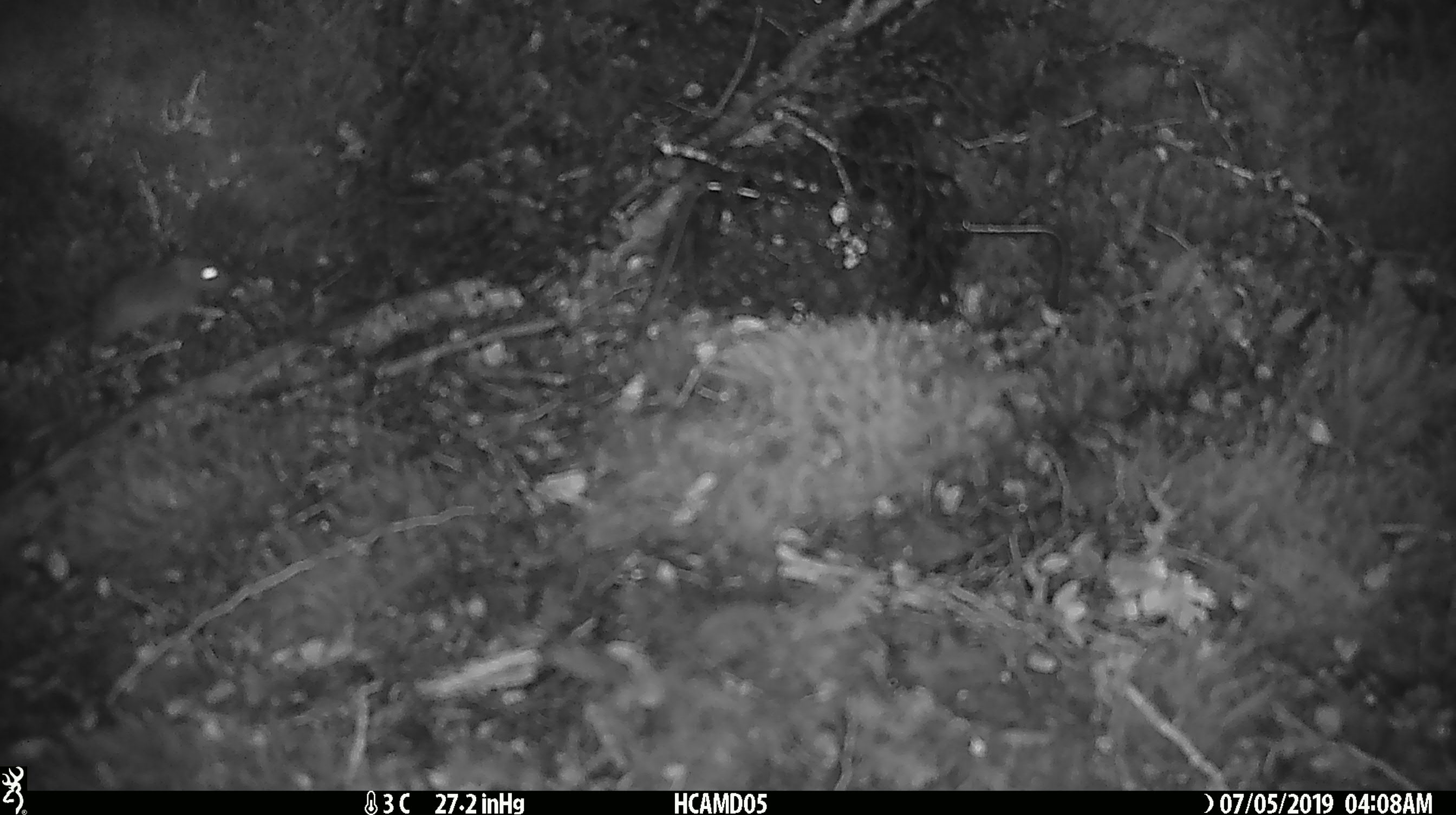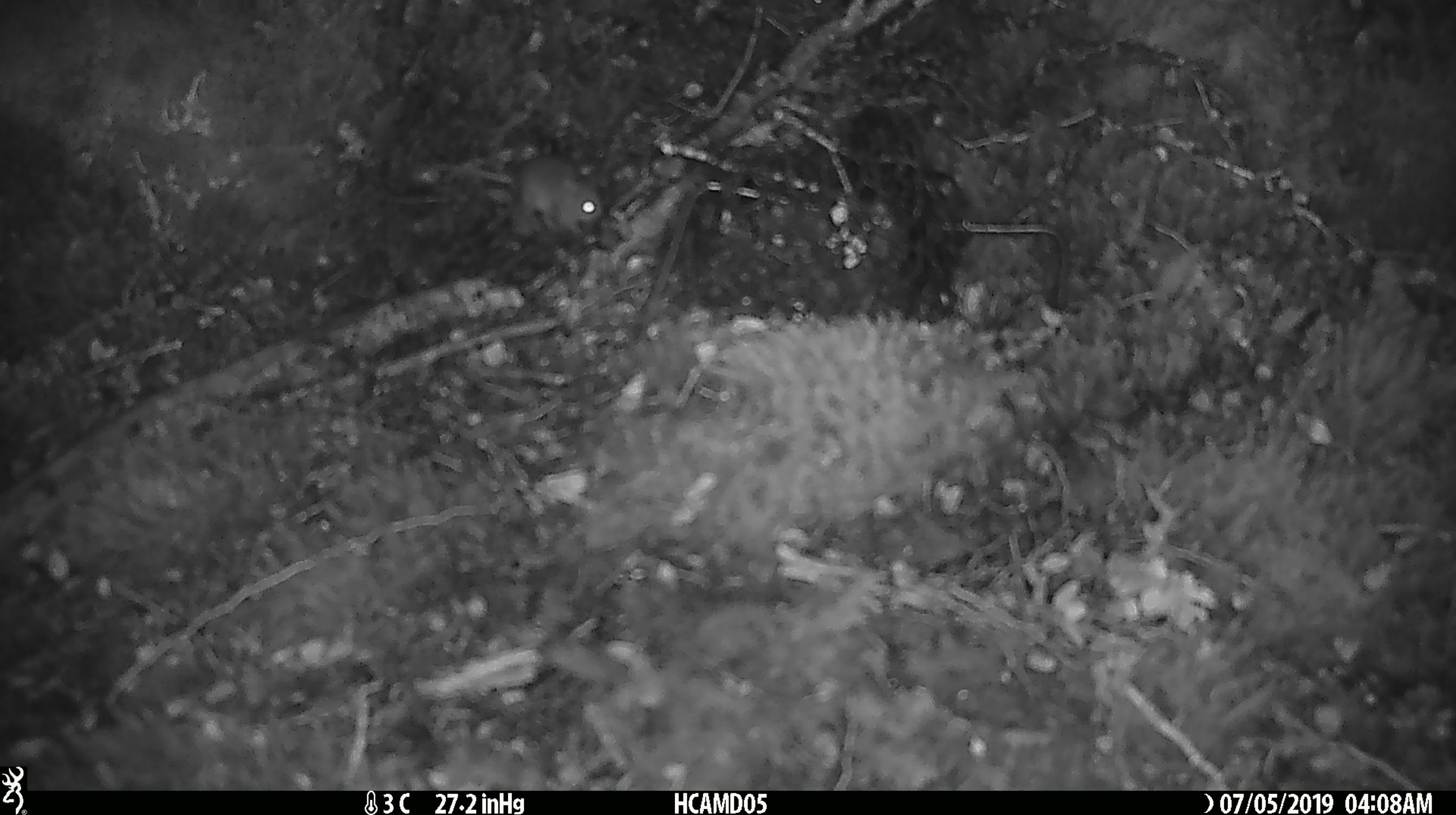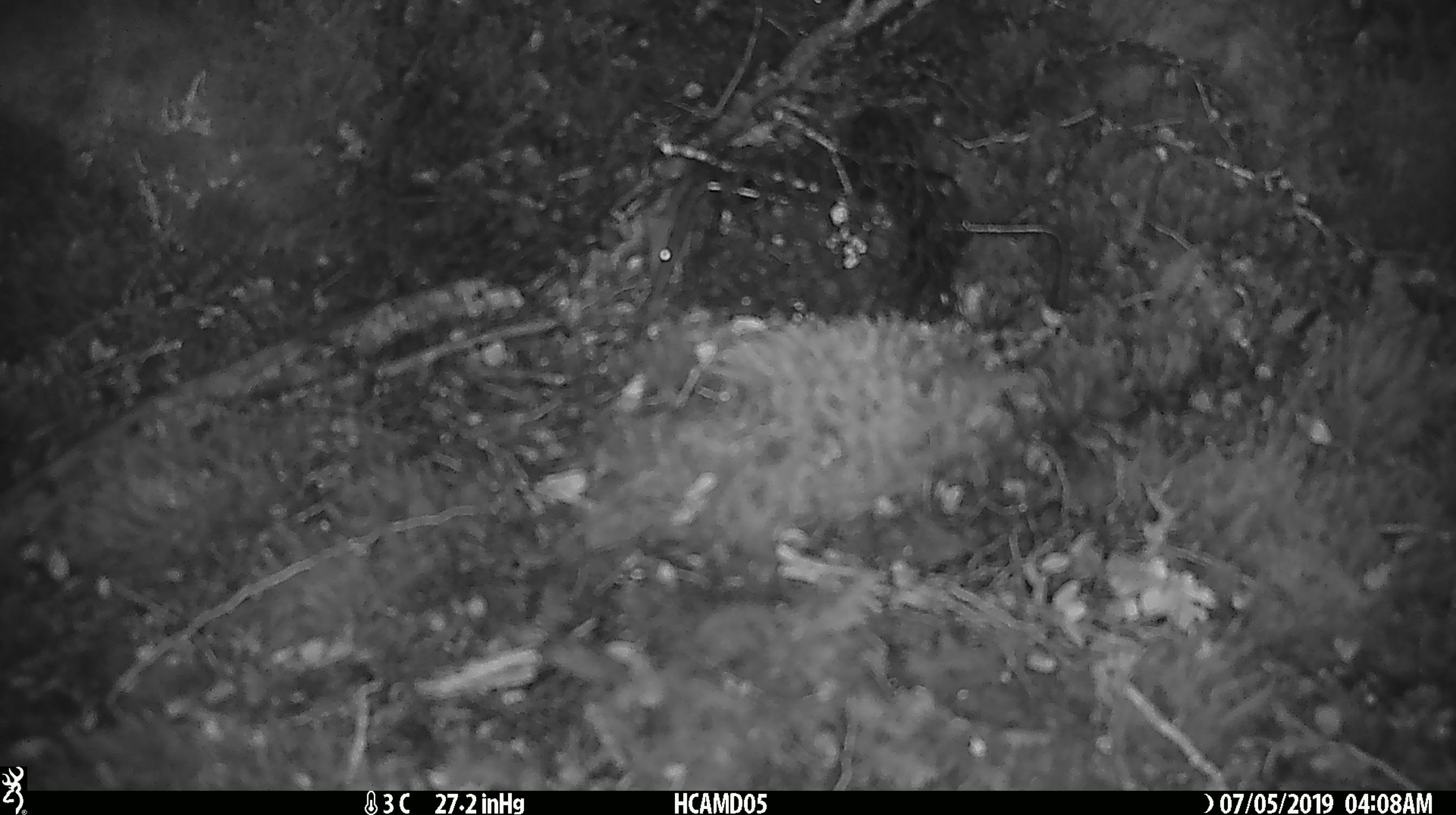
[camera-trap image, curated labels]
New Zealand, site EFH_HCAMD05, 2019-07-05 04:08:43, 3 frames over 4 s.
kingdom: Animalia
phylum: Chordata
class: Mammalia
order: Rodentia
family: Muridae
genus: Mus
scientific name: Mus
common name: mouse